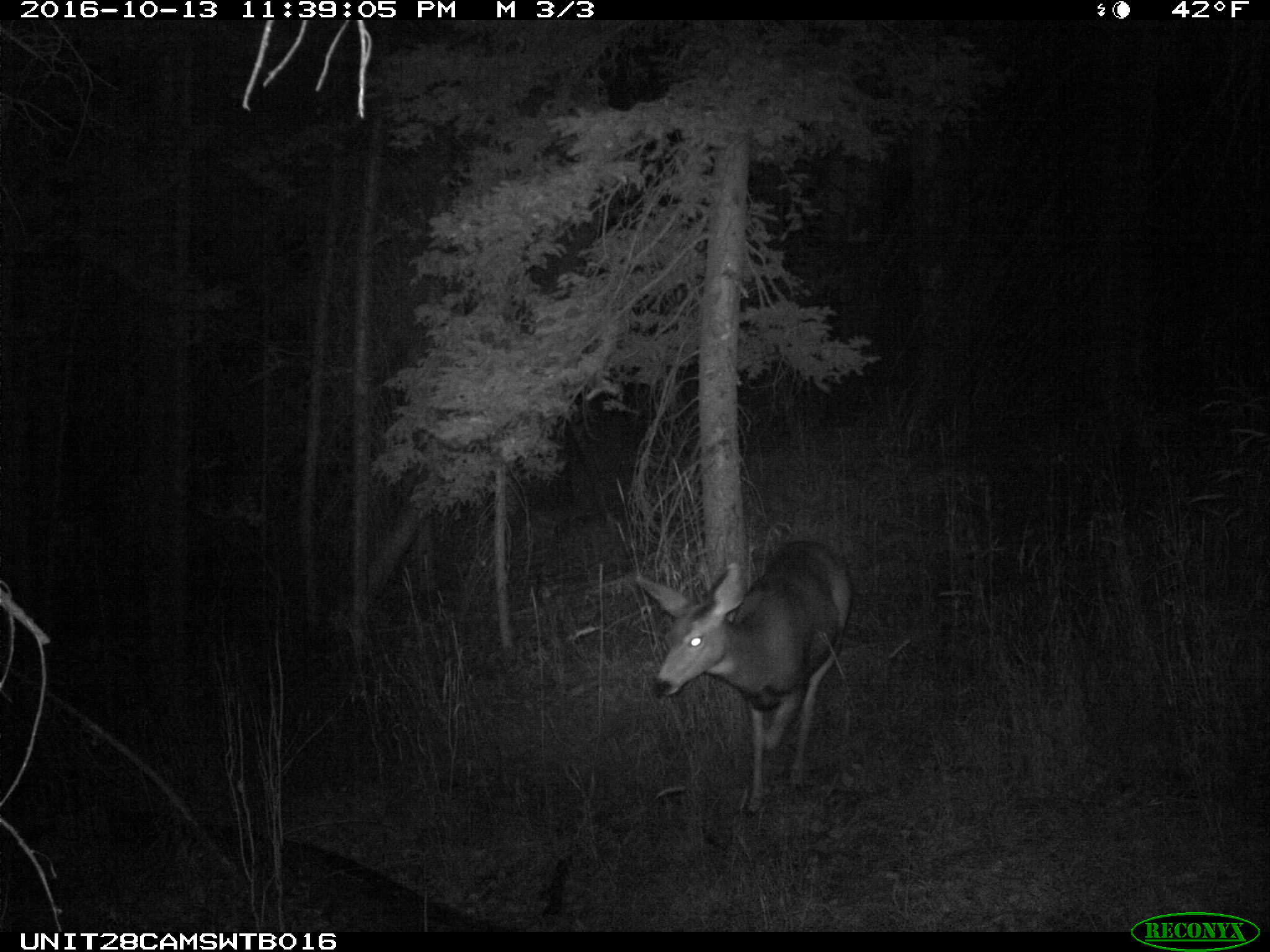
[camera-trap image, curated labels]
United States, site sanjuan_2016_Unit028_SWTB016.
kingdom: Animalia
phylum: Chordata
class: Mammalia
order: Artiodactyla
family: Cervidae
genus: Odocoileus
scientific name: Odocoileus hemionus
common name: mule deer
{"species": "Odocoileus hemionus (mule deer)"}